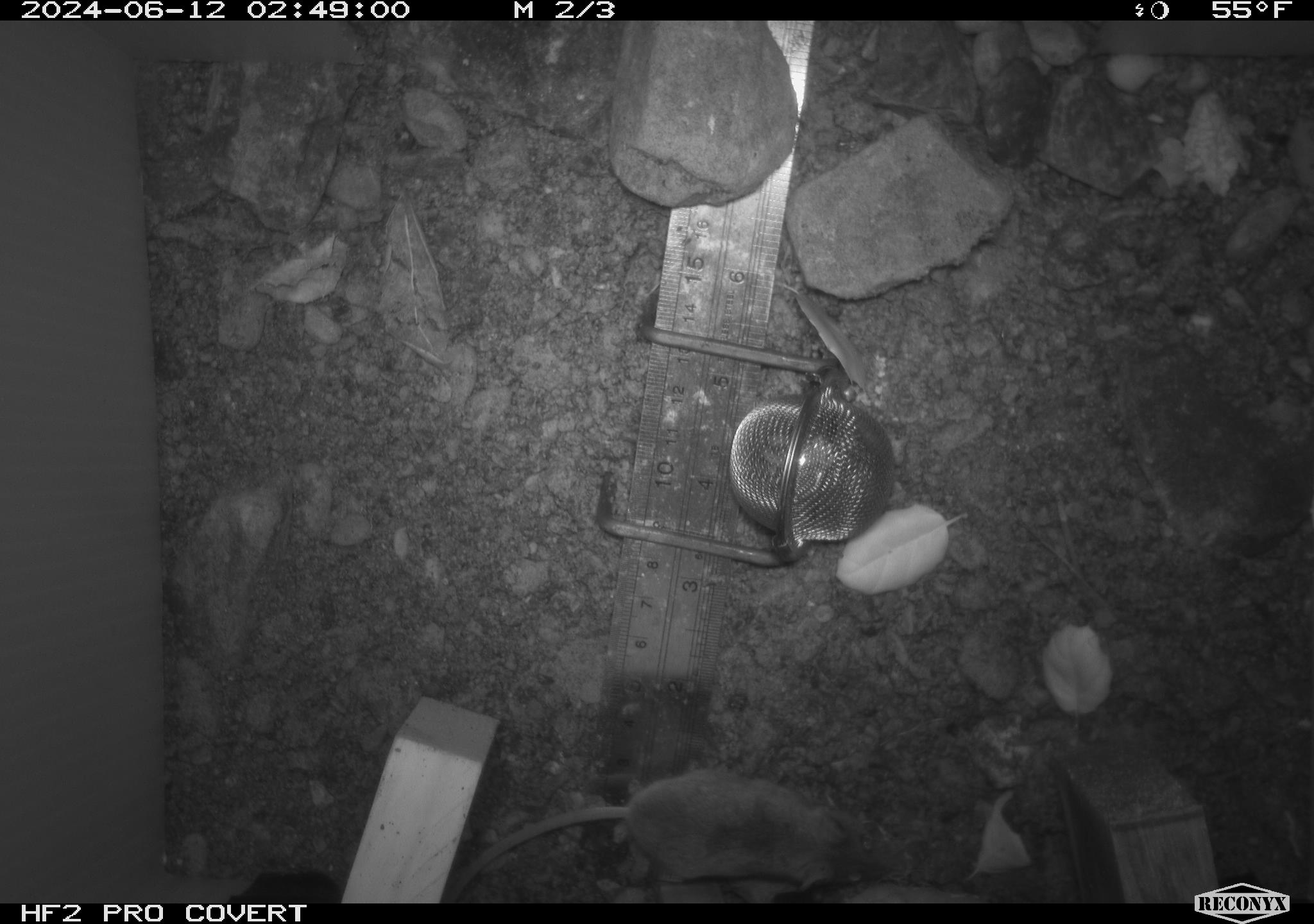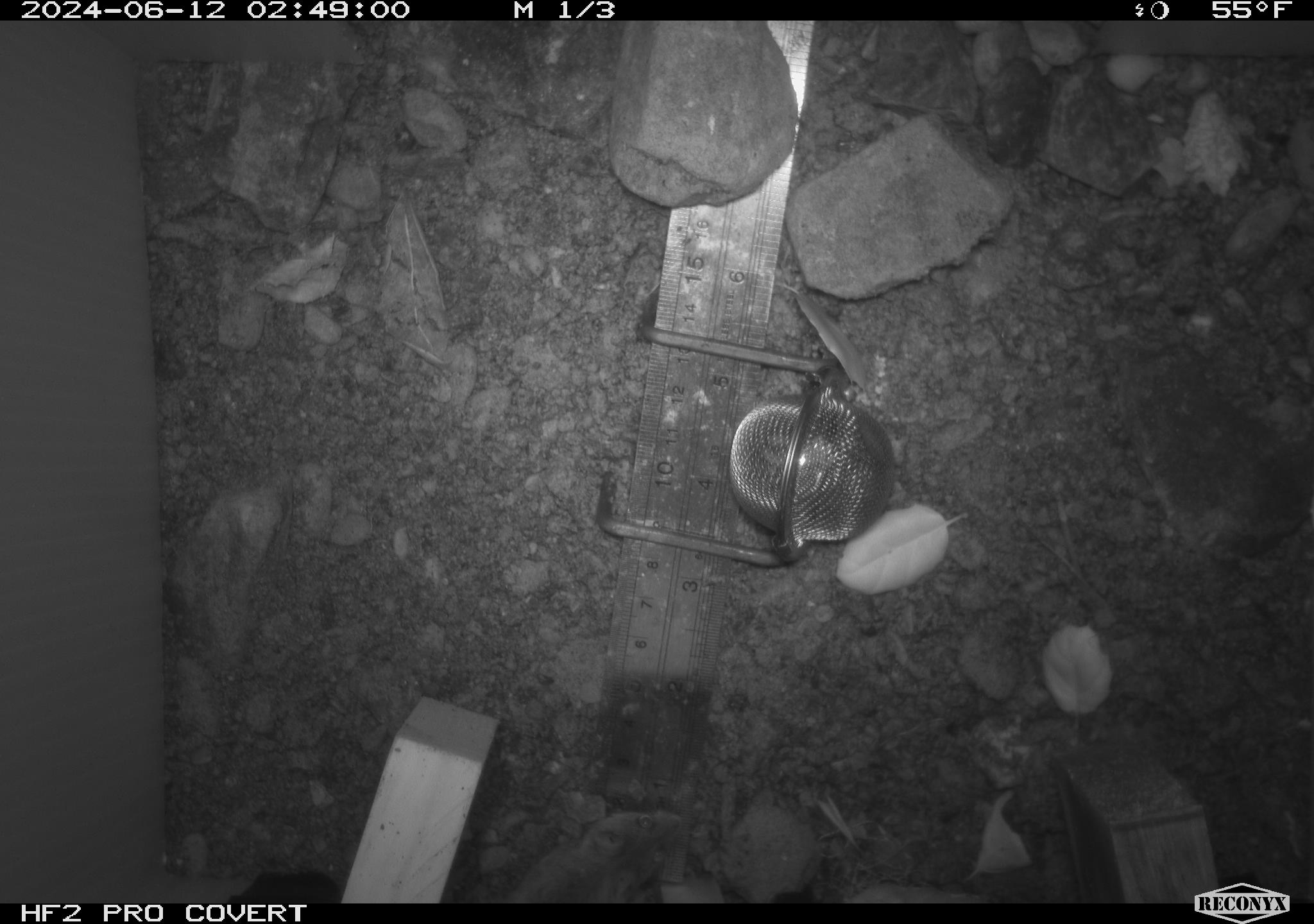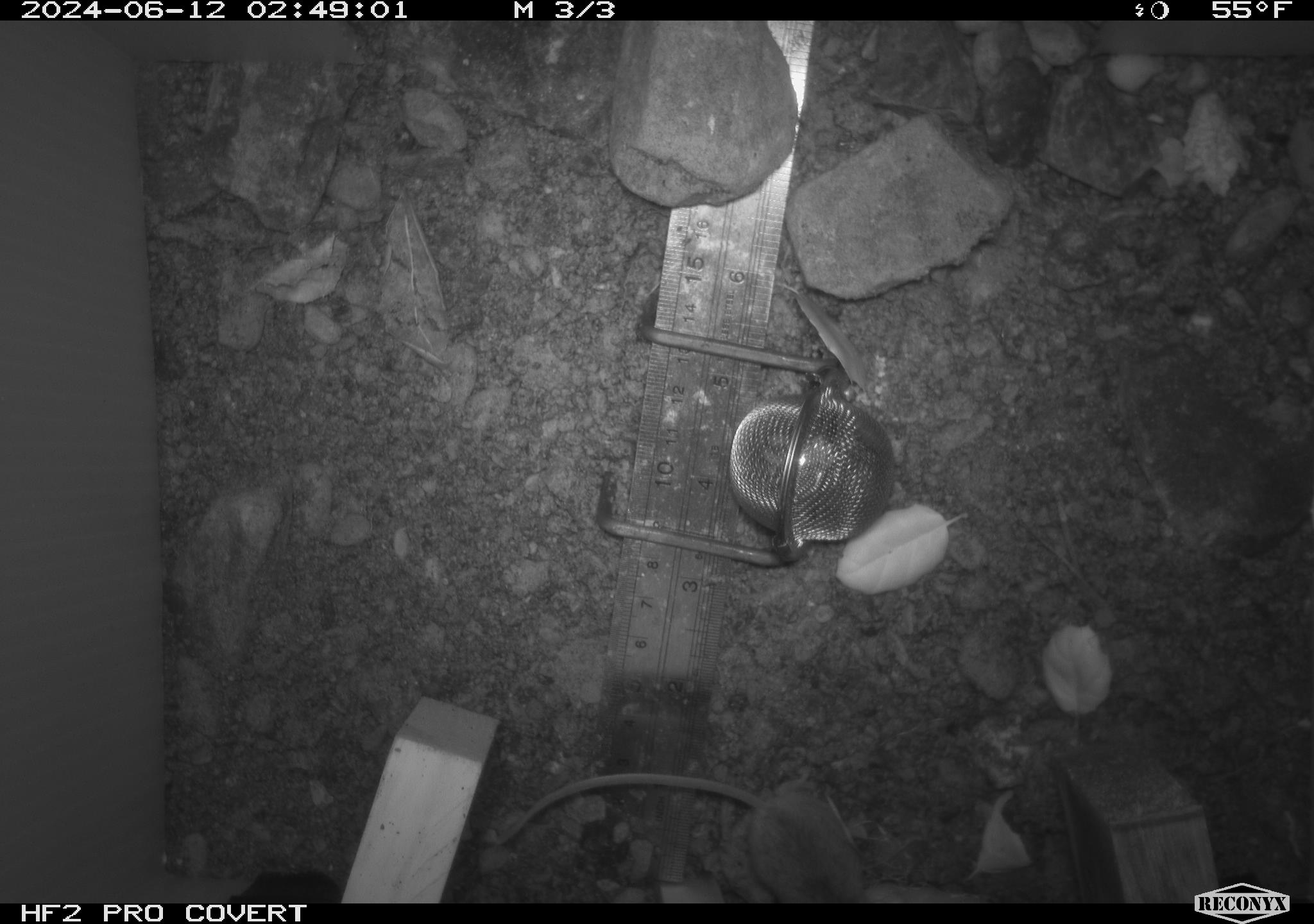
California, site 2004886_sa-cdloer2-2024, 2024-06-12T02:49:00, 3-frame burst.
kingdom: Animalia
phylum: Chordata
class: Mammalia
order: Rodentia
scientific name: Rodentia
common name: mouse species